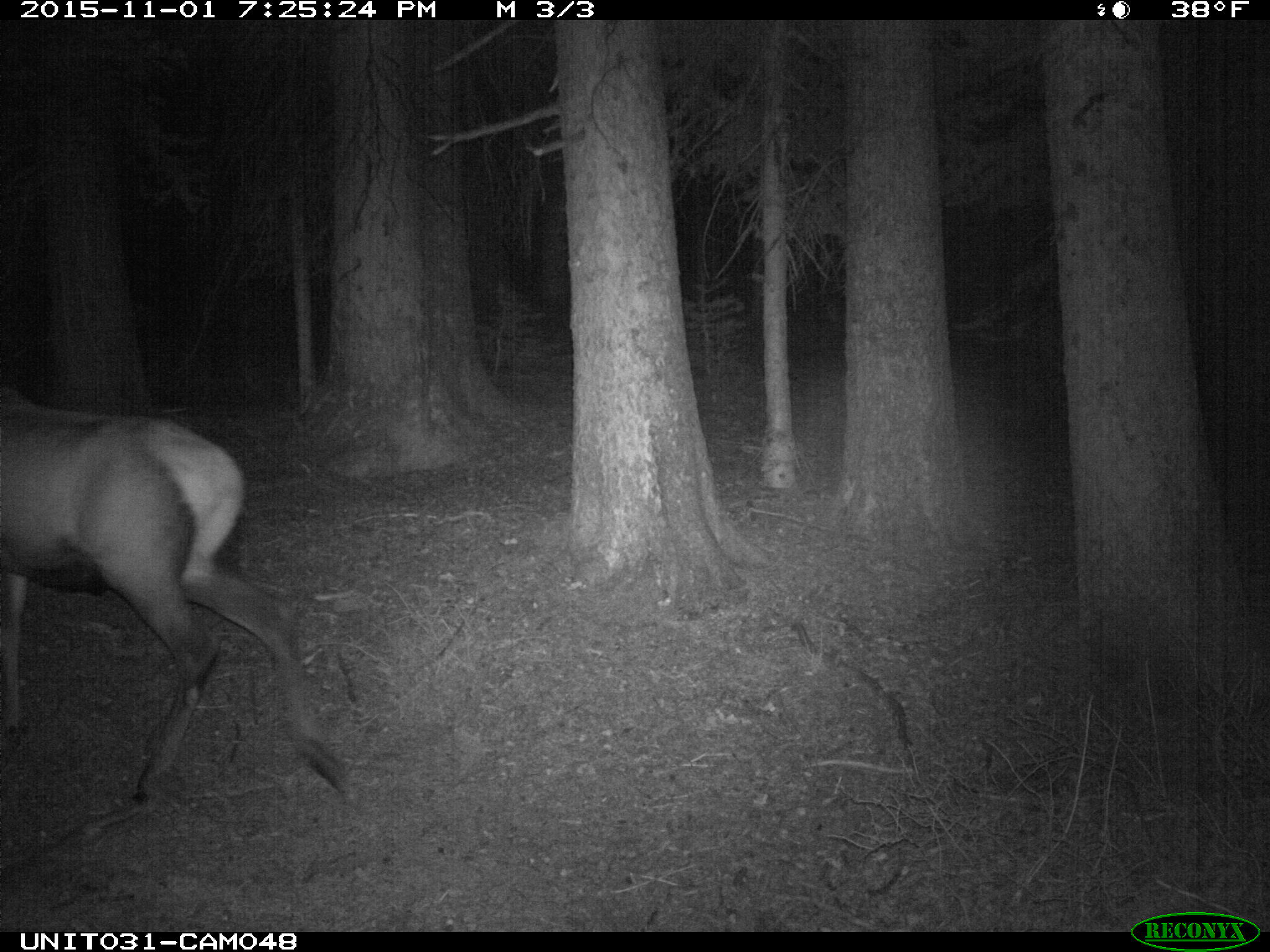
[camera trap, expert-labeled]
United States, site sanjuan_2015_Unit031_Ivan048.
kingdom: Animalia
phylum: Chordata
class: Mammalia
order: Artiodactyla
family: Cervidae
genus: Cervus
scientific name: Cervus elaphus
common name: red deer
Cervus elaphus (red deer).